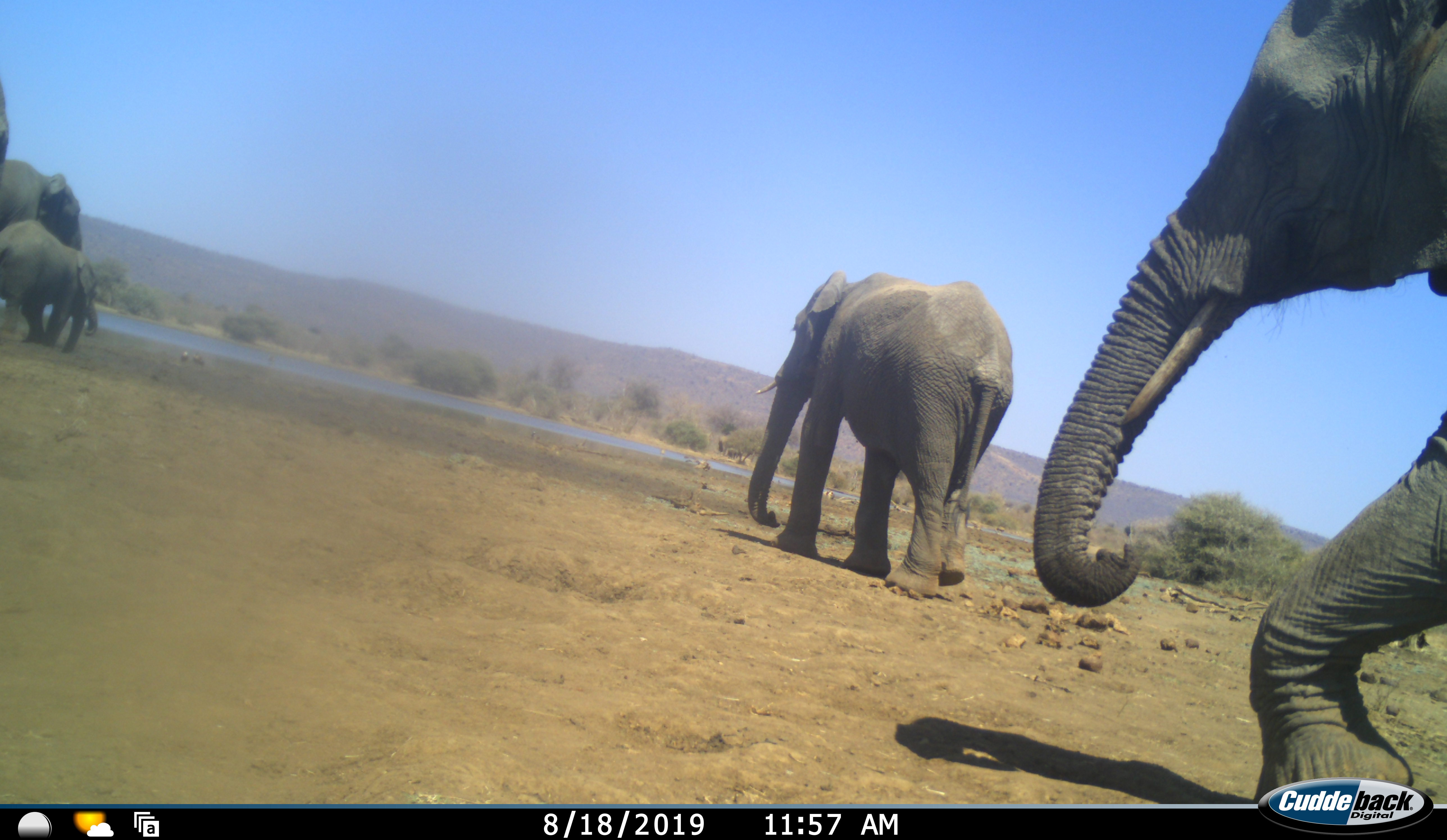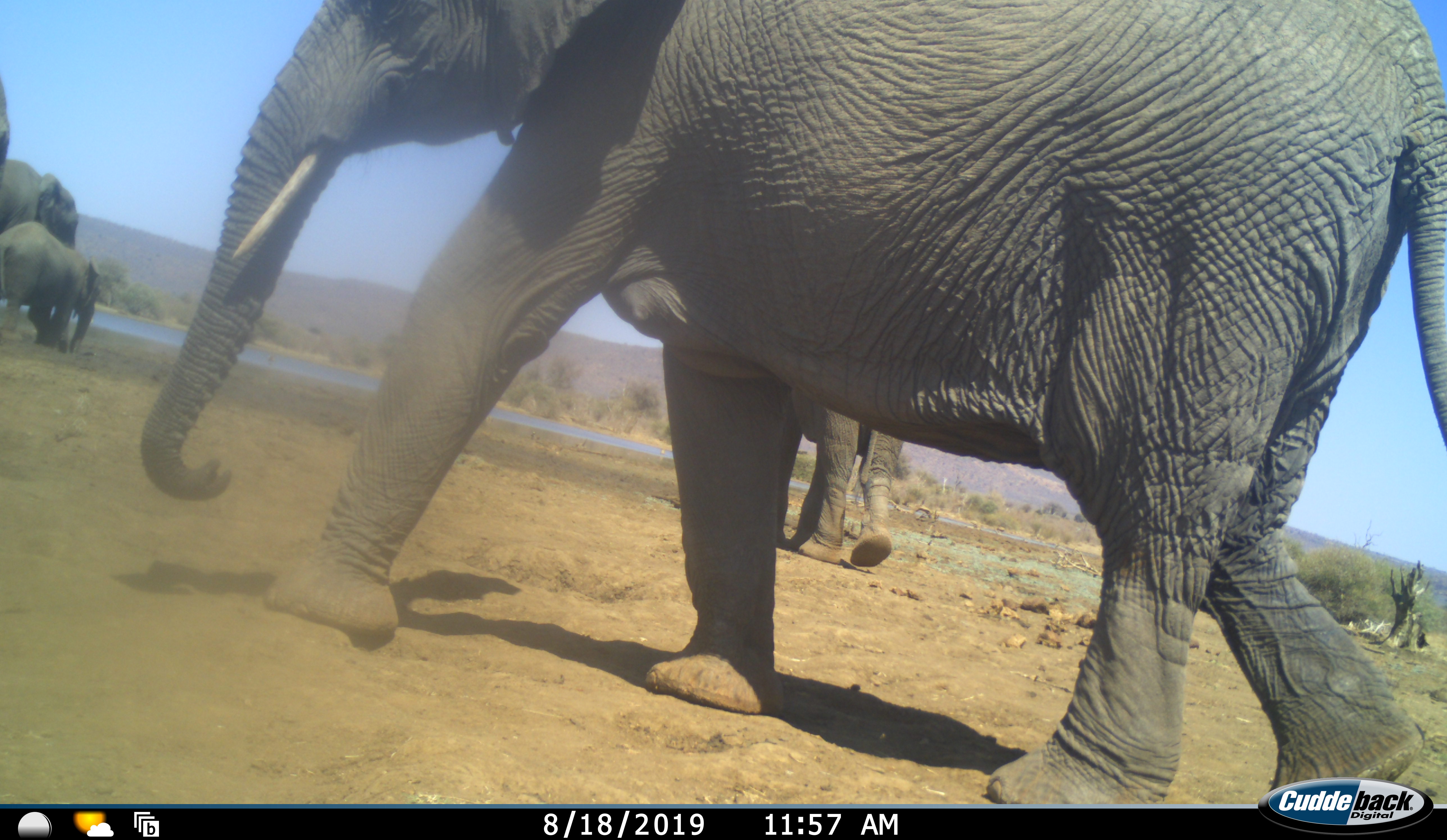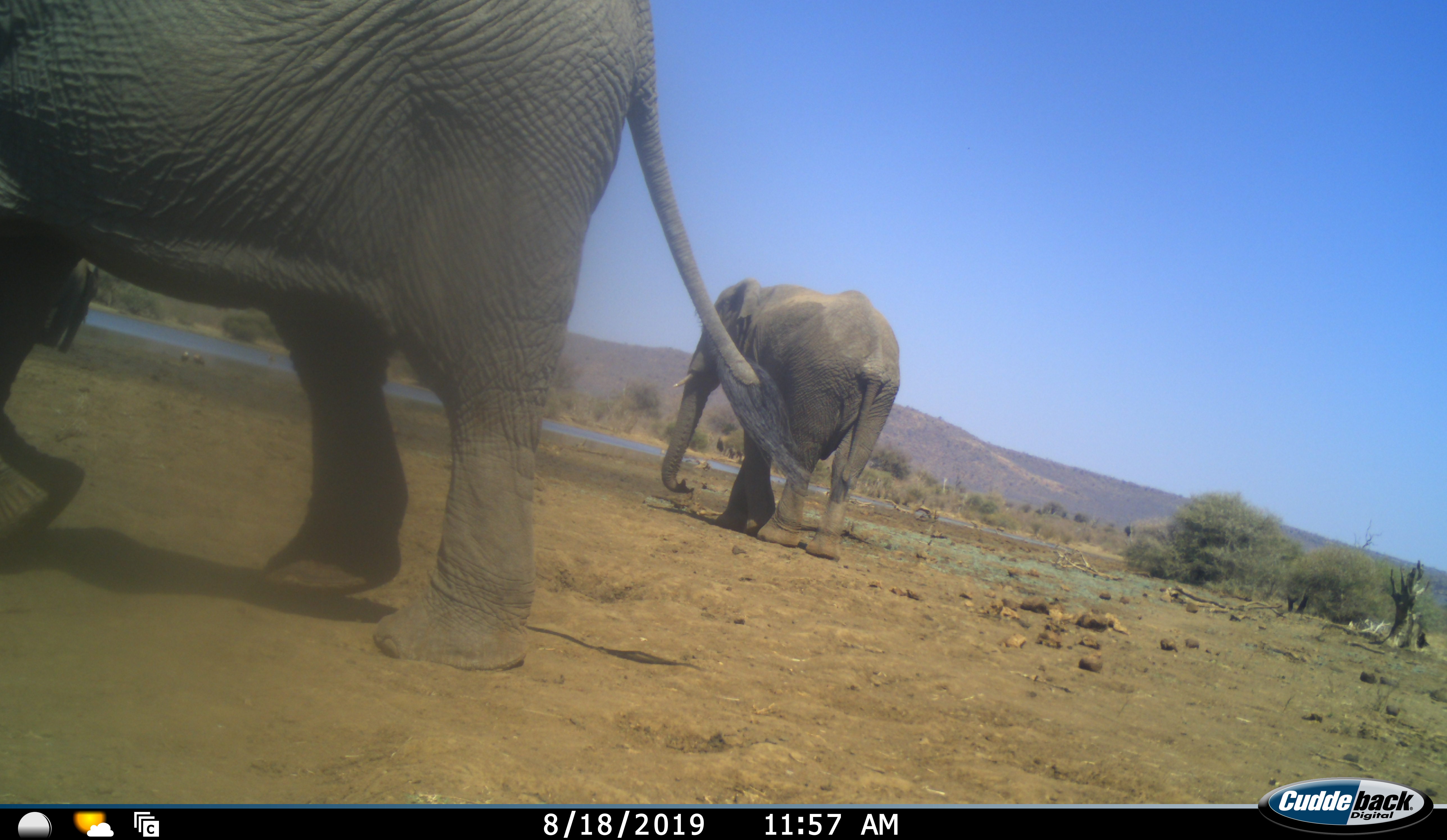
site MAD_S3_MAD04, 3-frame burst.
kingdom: Animalia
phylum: Chordata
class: Mammalia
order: Proboscidea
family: Elephantidae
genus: Loxodonta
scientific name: Loxodonta africana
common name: african bush elephant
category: elephant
Elephant (african bush elephant) (Loxodonta africana), count 5. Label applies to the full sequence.